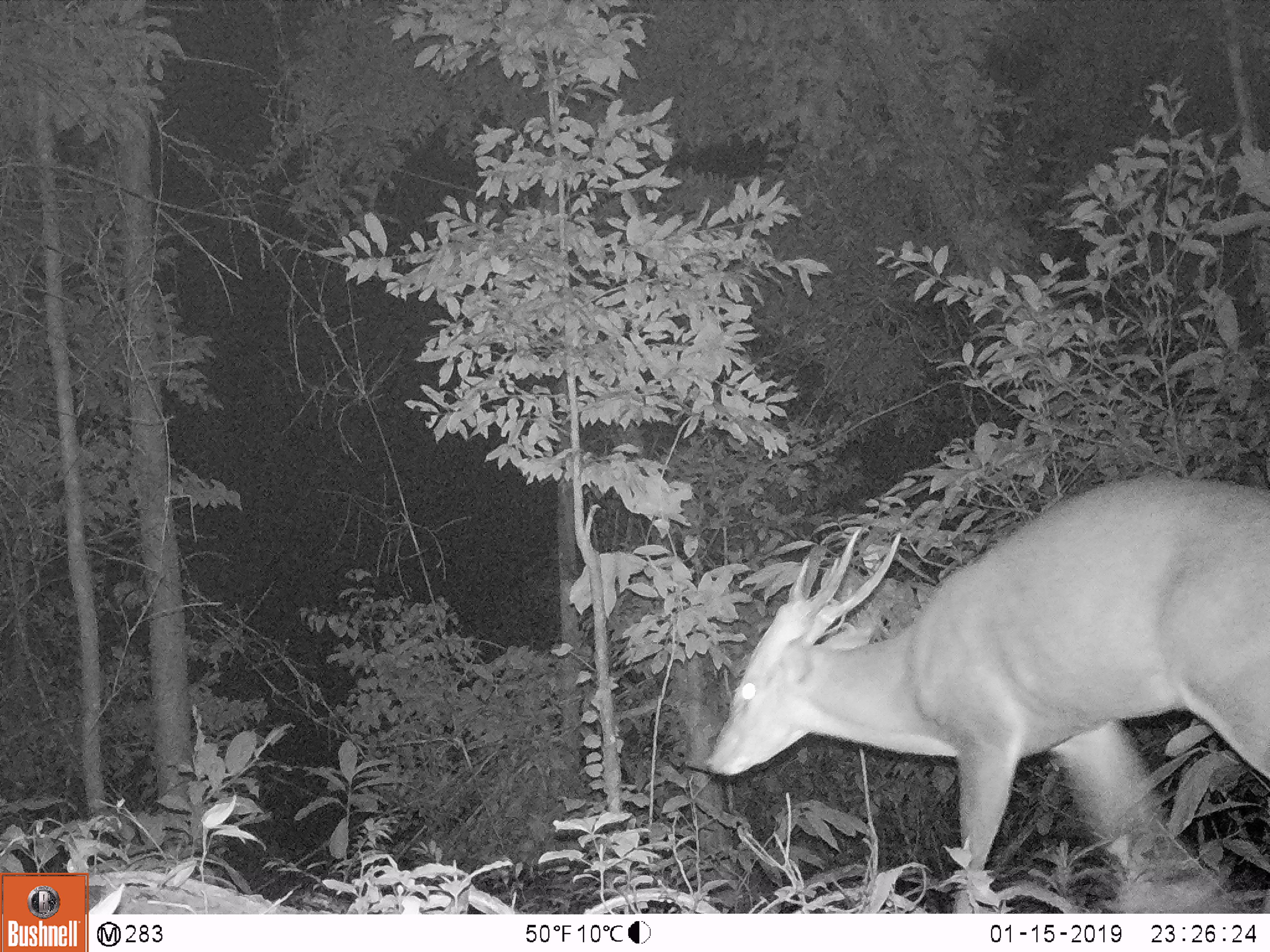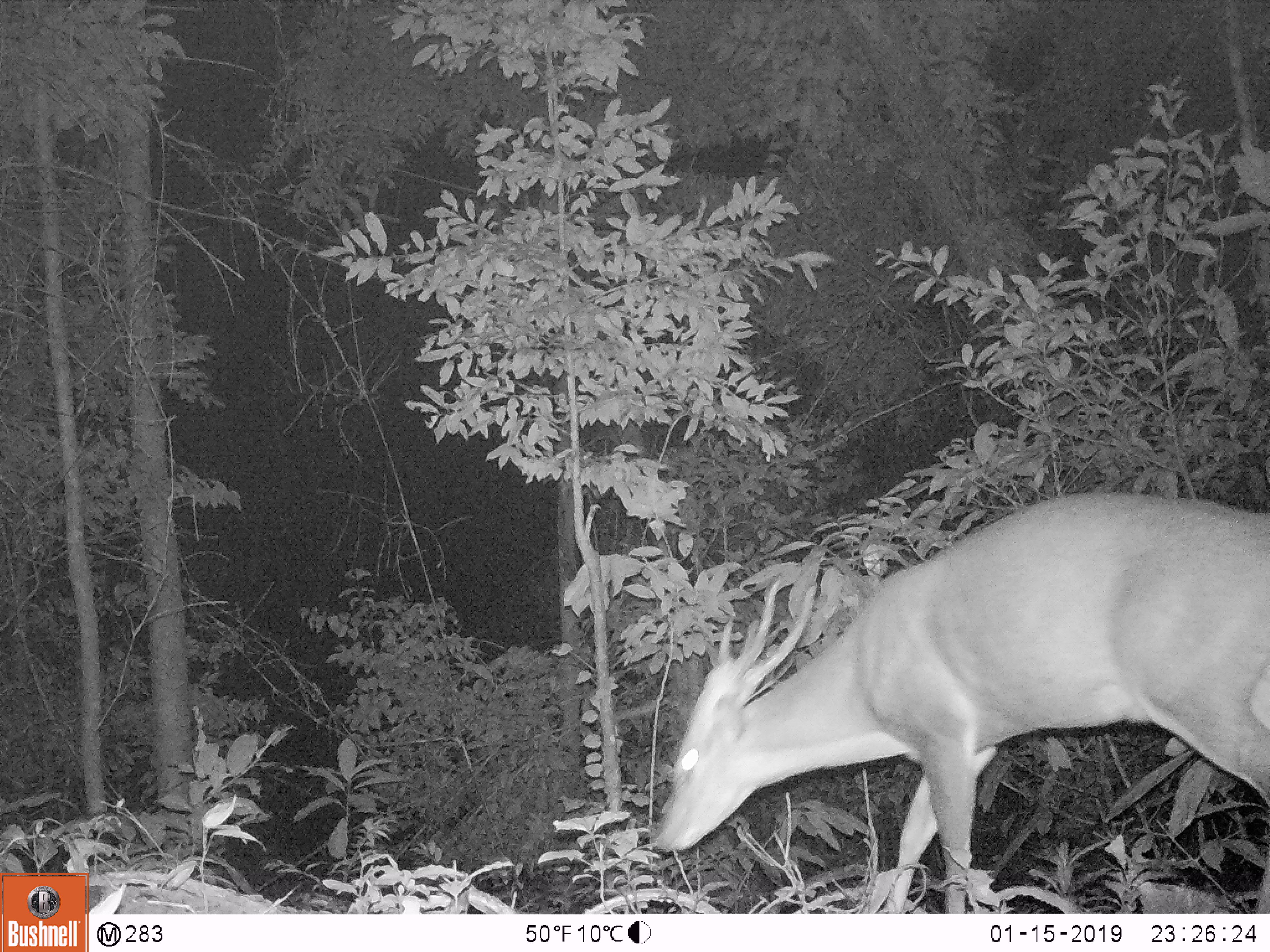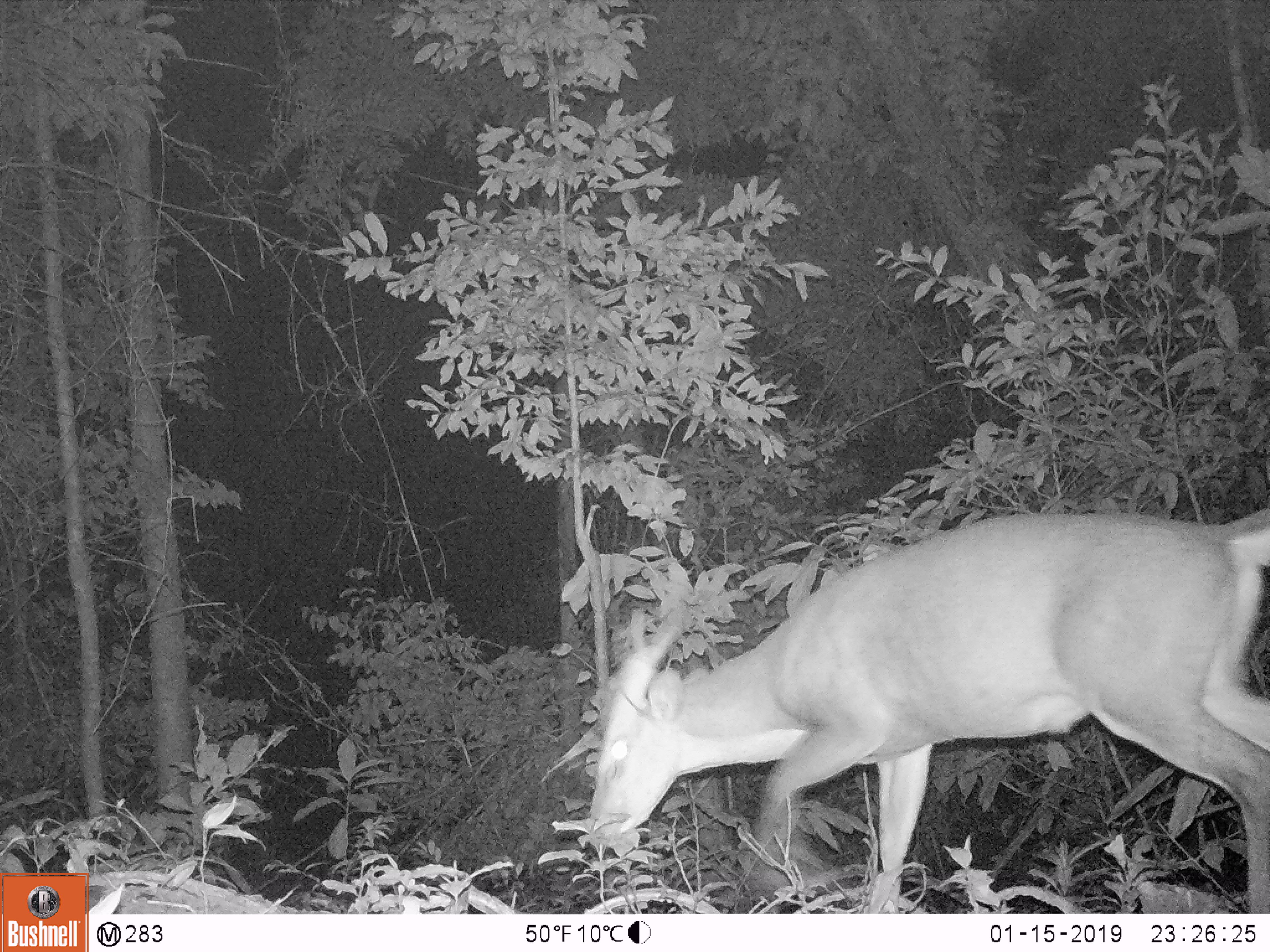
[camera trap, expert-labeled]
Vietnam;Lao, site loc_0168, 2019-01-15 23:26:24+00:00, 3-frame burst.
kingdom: Animalia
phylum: Chordata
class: Mammalia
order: Artiodactyla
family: Cervidae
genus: Muntiacus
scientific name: Muntiacus vuquangensis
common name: large-antlered muntjac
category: large antlered muntjac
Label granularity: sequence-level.